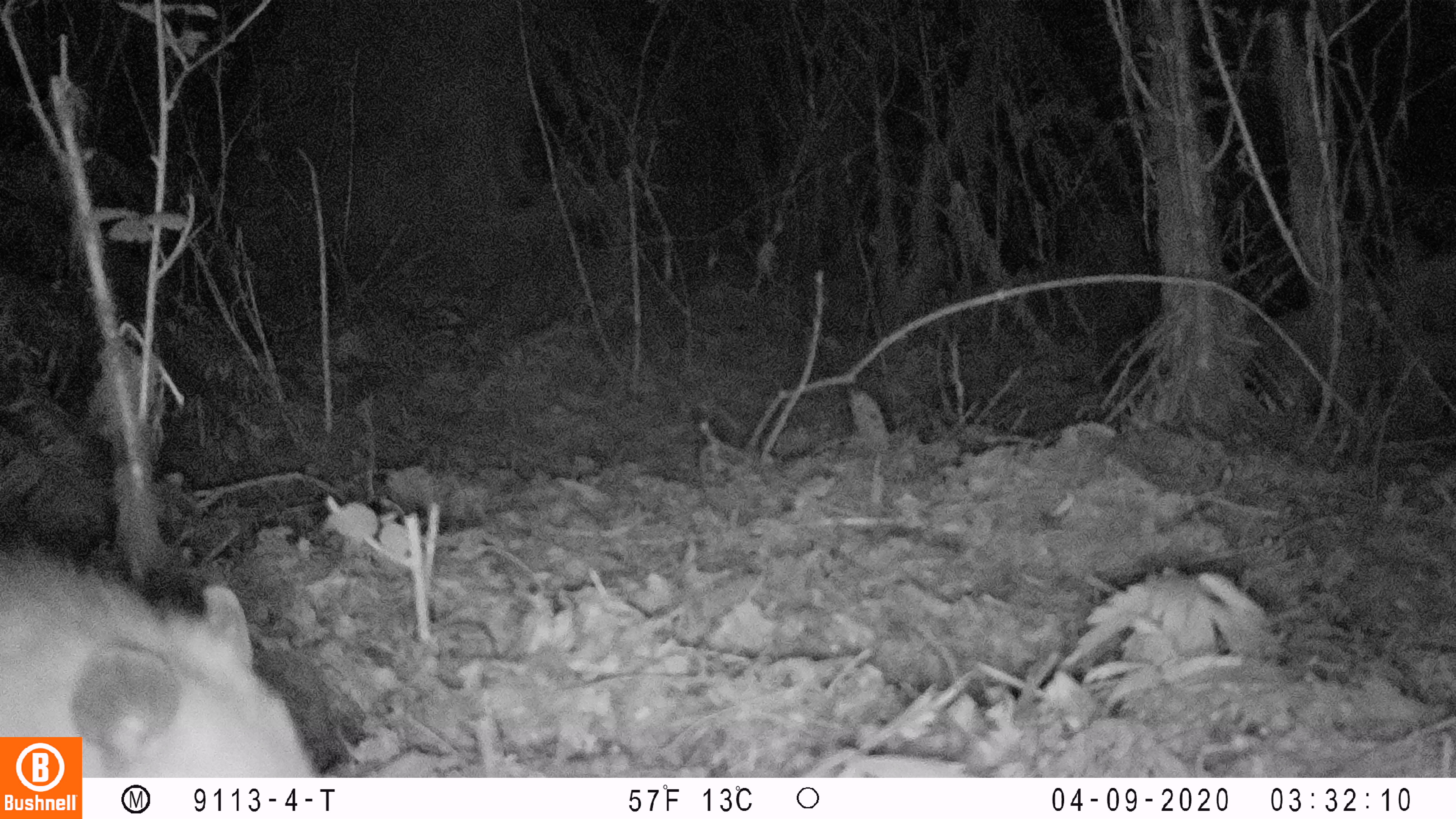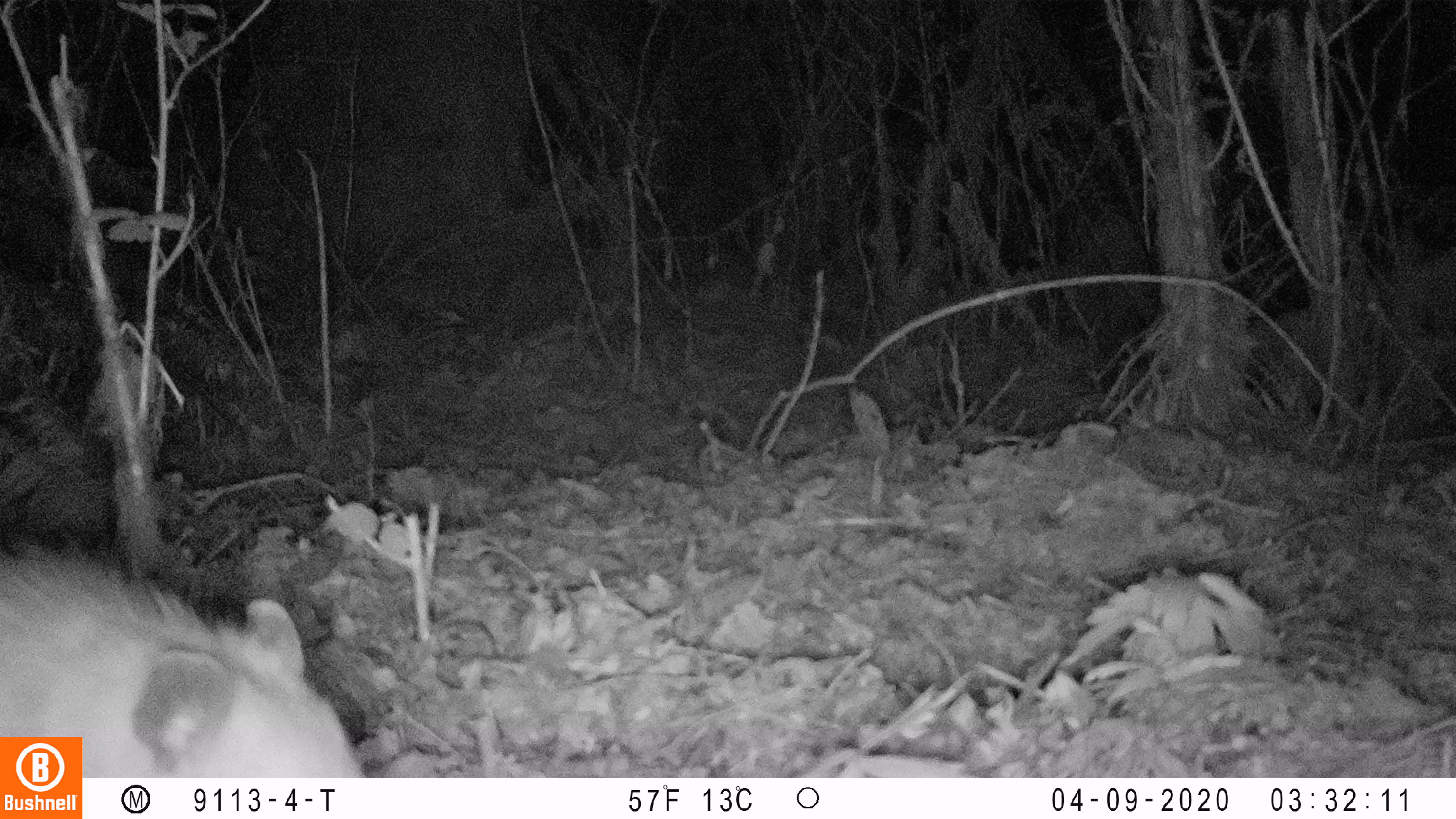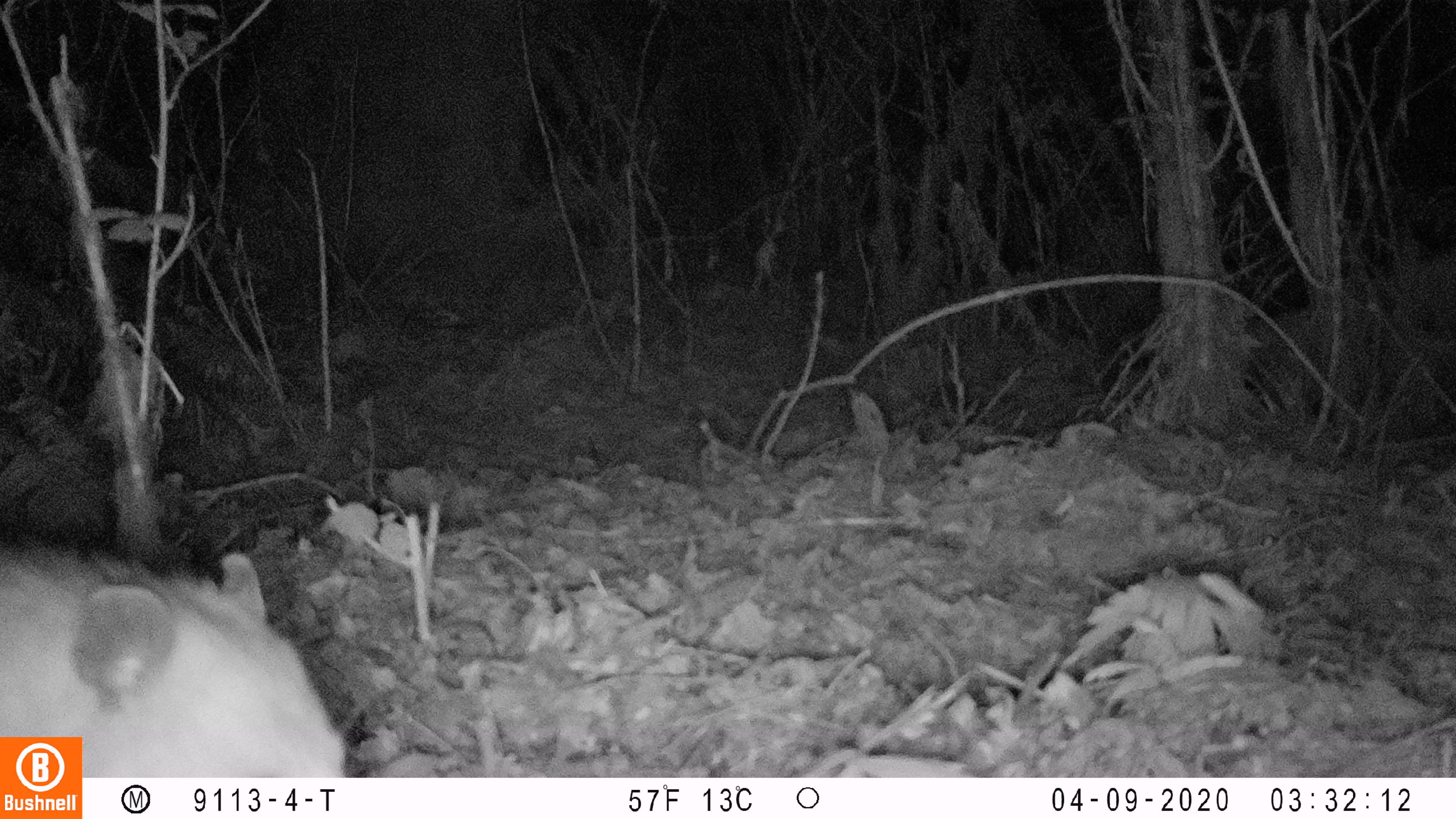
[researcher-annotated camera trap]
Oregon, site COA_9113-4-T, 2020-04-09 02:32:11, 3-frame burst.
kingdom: Animalia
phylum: Chordata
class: Mammalia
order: Didelphimorphia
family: Didelphidae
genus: Didelphis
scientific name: Didelphis virginiana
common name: virginia opossum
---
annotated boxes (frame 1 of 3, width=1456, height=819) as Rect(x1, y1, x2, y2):
virginia opossum: Rect(83, 548, 330, 770)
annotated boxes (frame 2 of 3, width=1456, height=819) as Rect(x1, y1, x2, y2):
virginia opossum: Rect(83, 535, 378, 774)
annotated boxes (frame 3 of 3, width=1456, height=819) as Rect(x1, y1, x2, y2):
virginia opossum: Rect(80, 529, 359, 772)